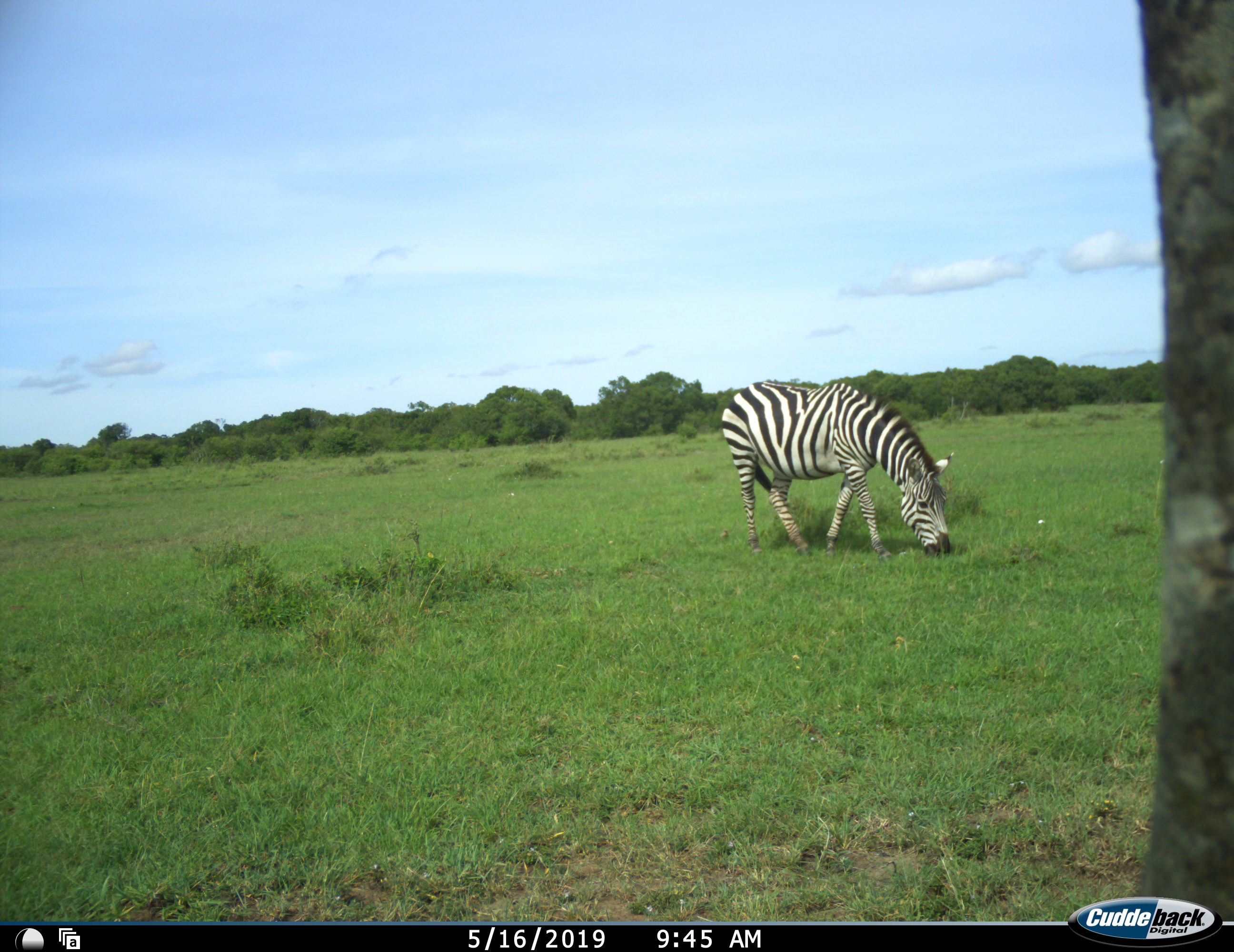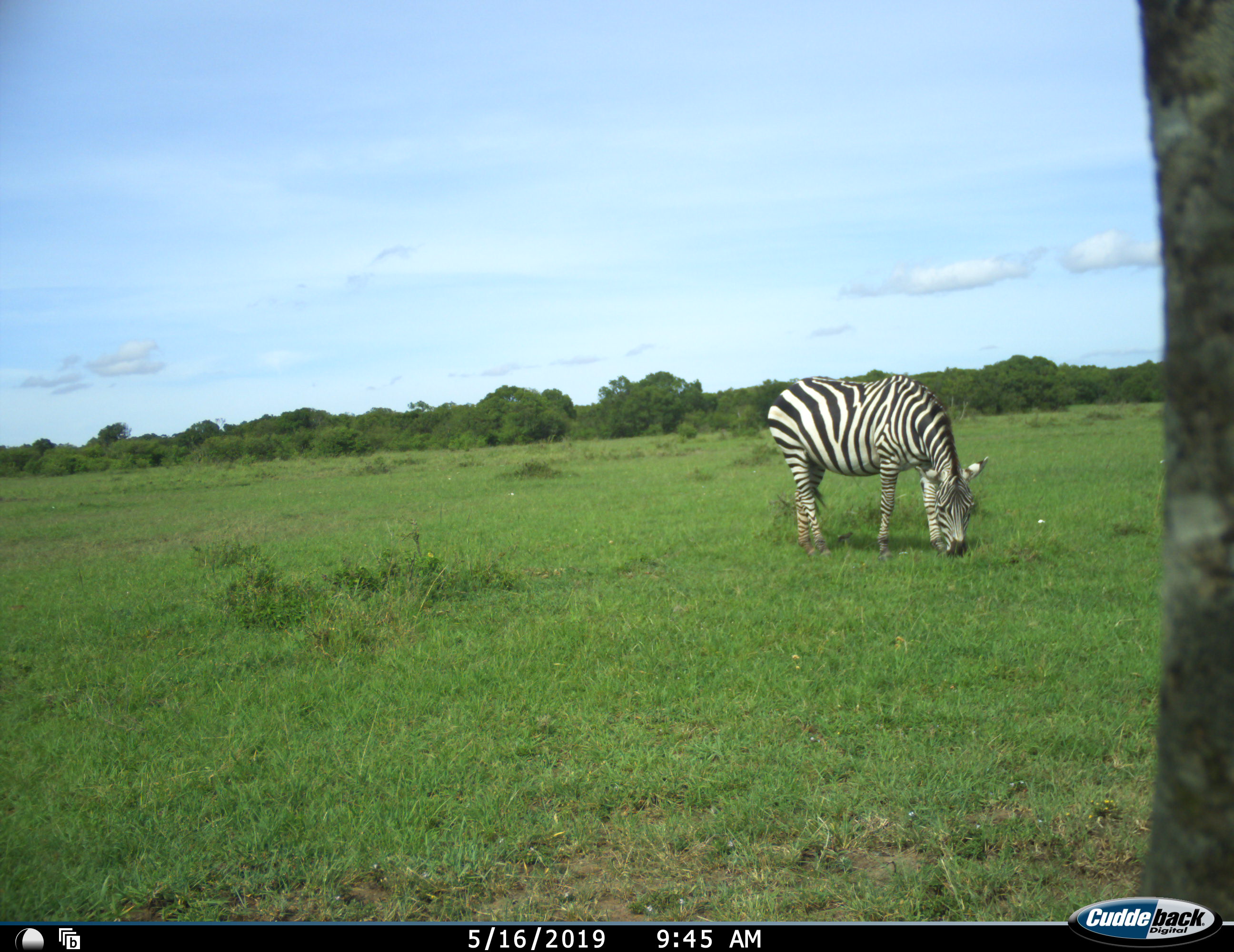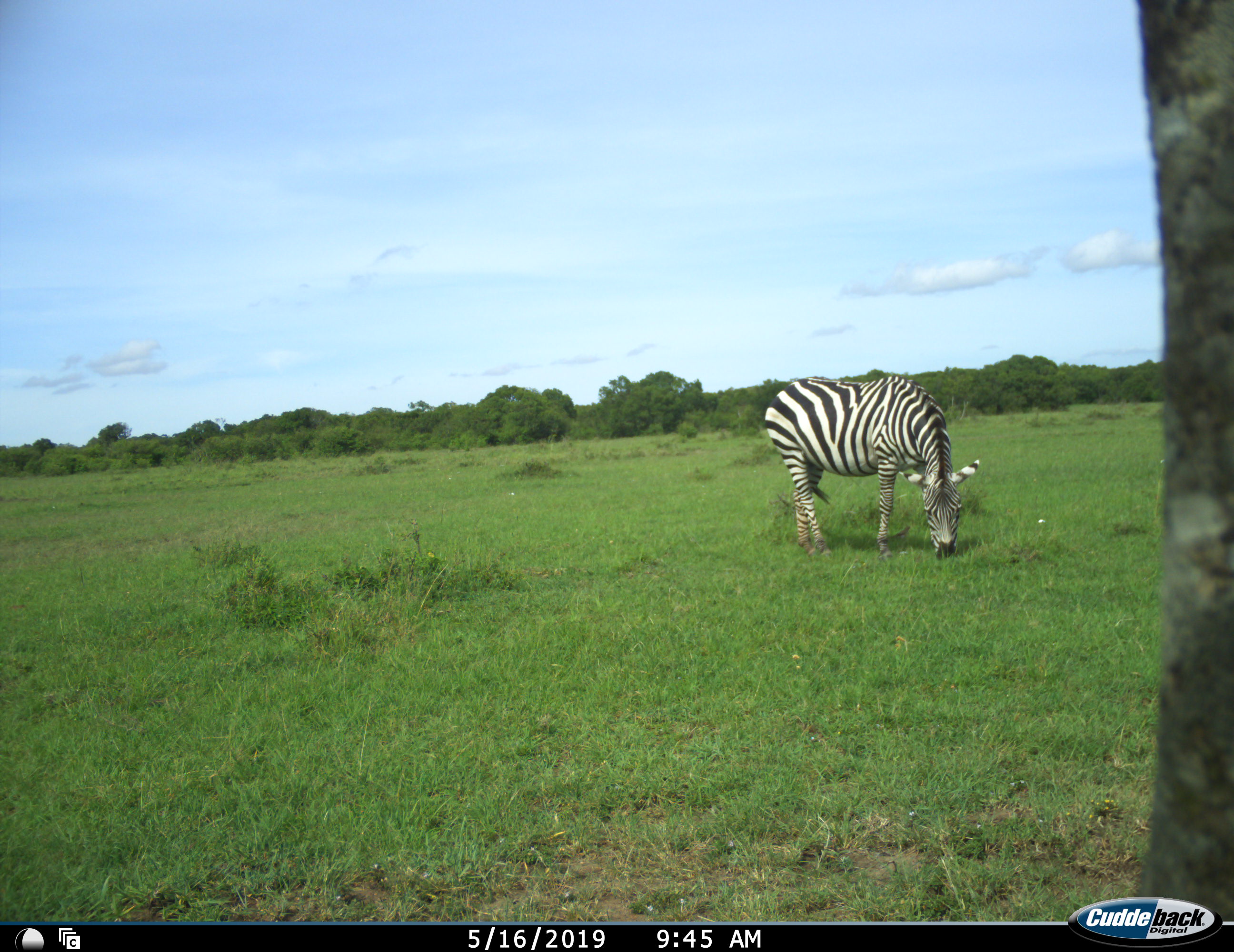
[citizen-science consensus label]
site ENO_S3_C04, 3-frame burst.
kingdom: Animalia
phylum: Chordata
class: Mammalia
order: Perissodactyla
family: Equidae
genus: Equus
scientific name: Equus quagga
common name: plains zebra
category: zebraplains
Zebraplains (plains zebra) (Equus quagga), count 1. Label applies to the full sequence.